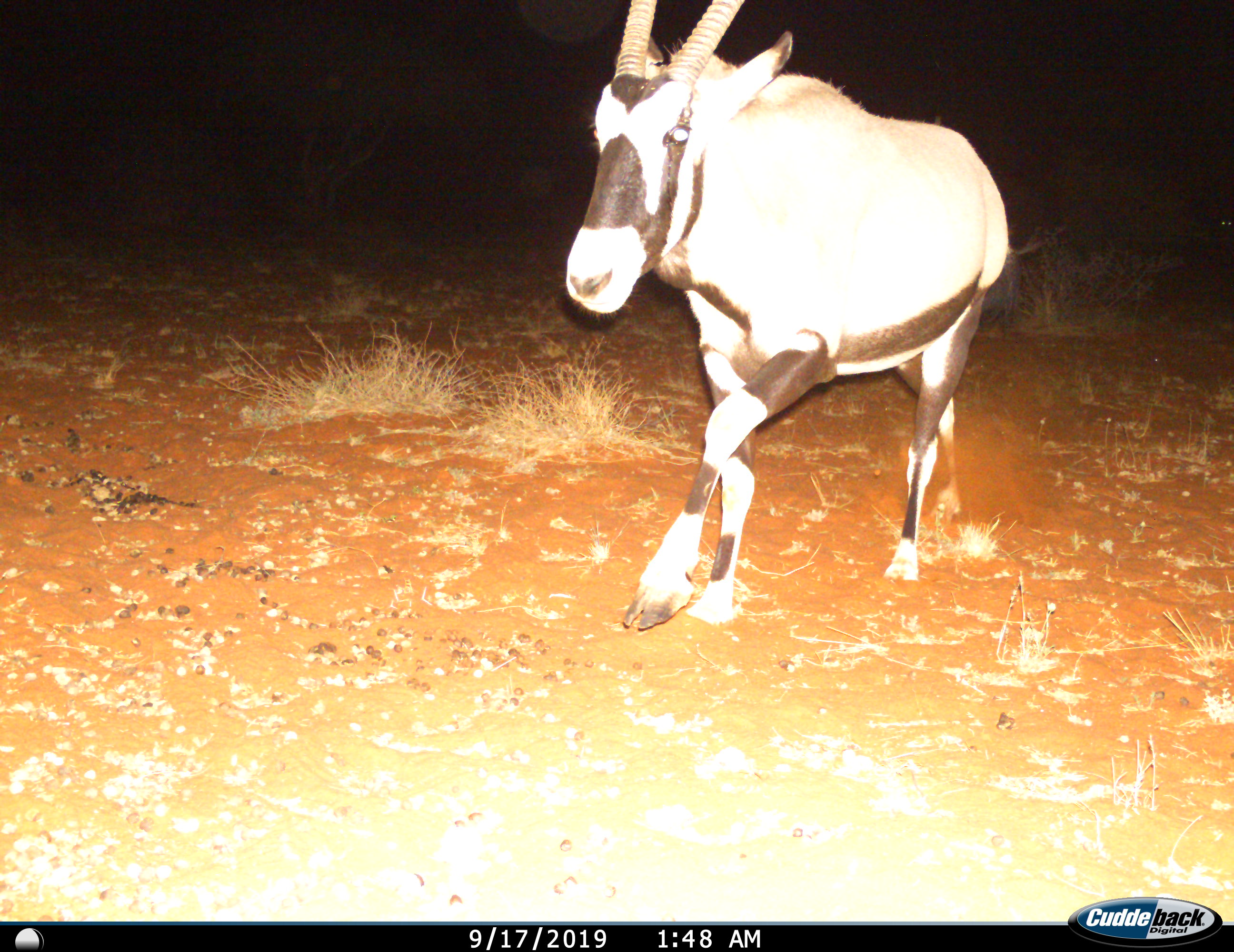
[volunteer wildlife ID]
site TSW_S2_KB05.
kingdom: Animalia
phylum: Chordata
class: Mammalia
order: Artiodactyla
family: Bovidae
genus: Oryx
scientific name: Oryx gazella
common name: gemsbok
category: oryx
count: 1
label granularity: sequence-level